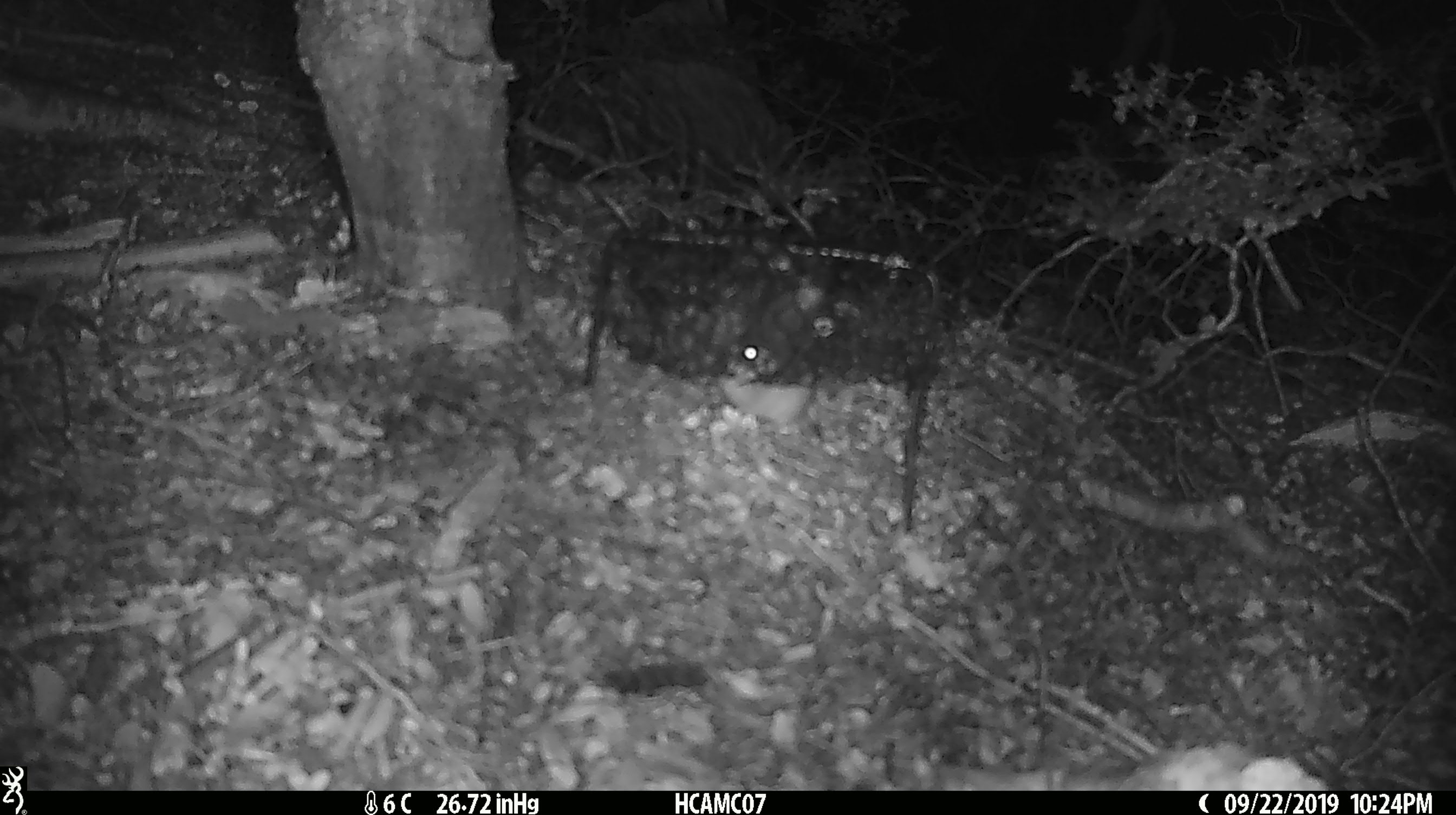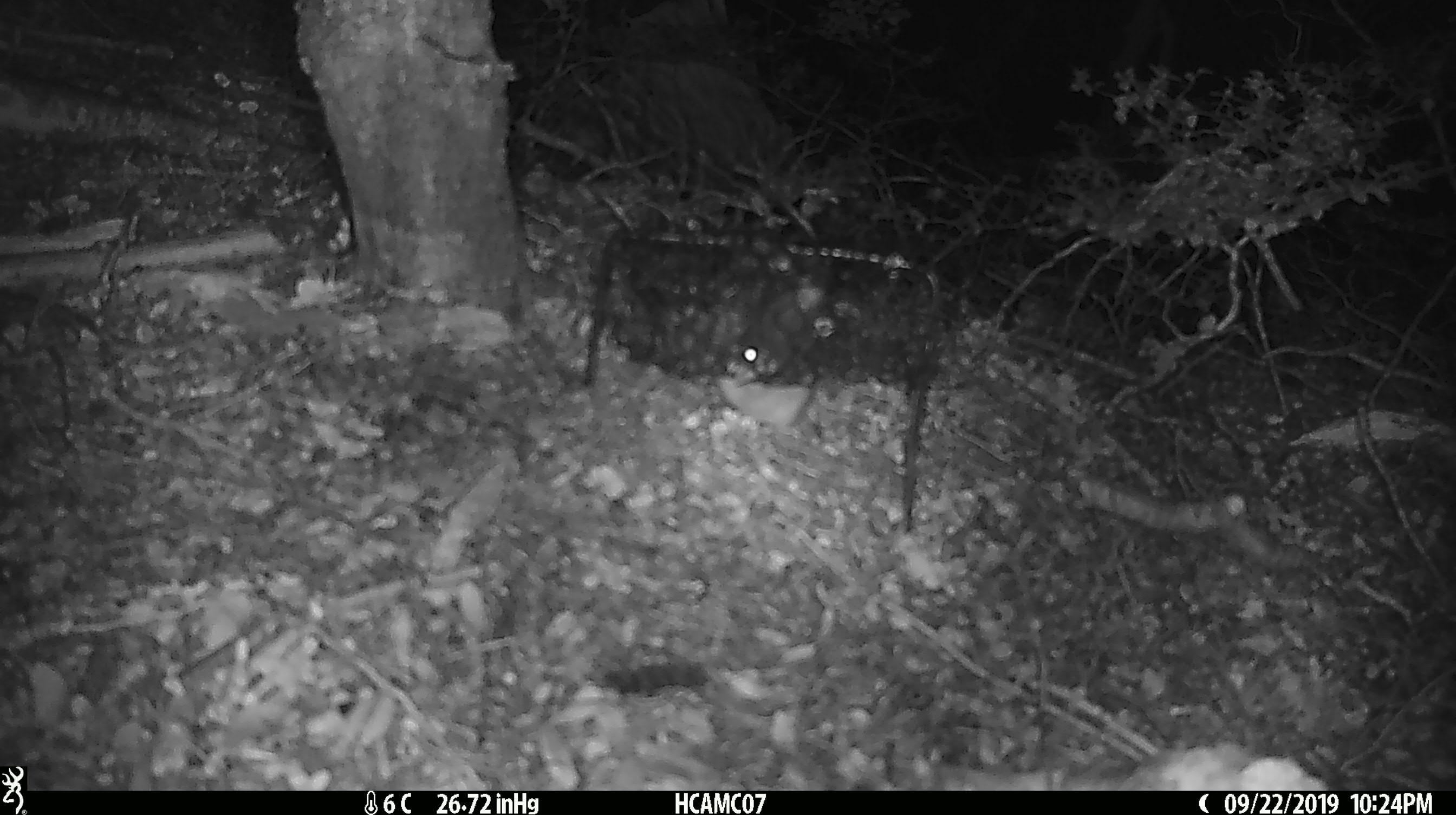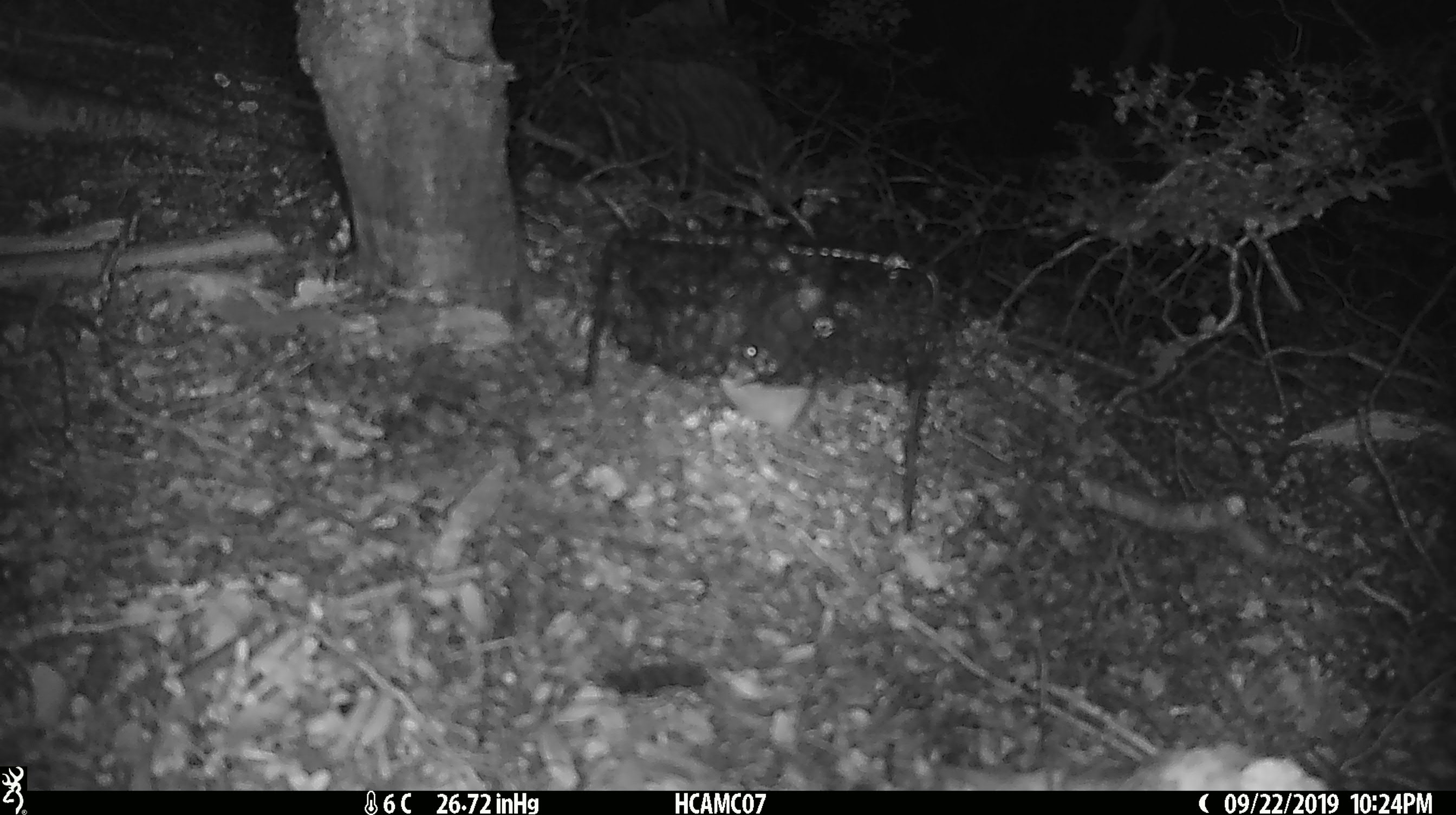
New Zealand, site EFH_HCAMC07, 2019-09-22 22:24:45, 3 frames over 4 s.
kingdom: Animalia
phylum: Chordata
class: Mammalia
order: Rodentia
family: Muridae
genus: Mus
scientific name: Mus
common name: mouse